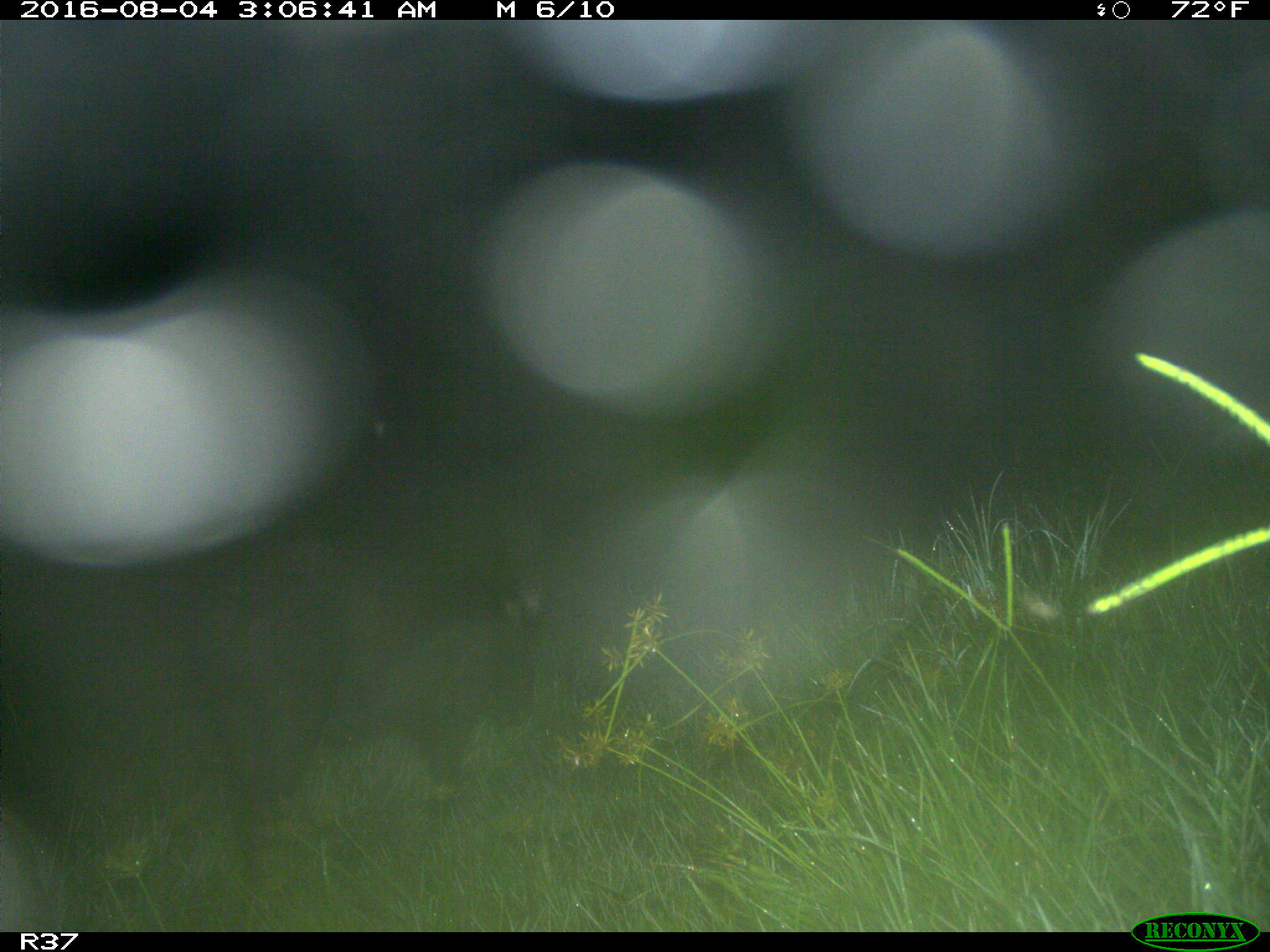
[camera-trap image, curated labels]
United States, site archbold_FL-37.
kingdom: Animalia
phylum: Chordata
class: Mammalia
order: Artiodactyla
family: Suidae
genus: Sus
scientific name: Sus scrofa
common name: wild boar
Sus scrofa (wild boar).